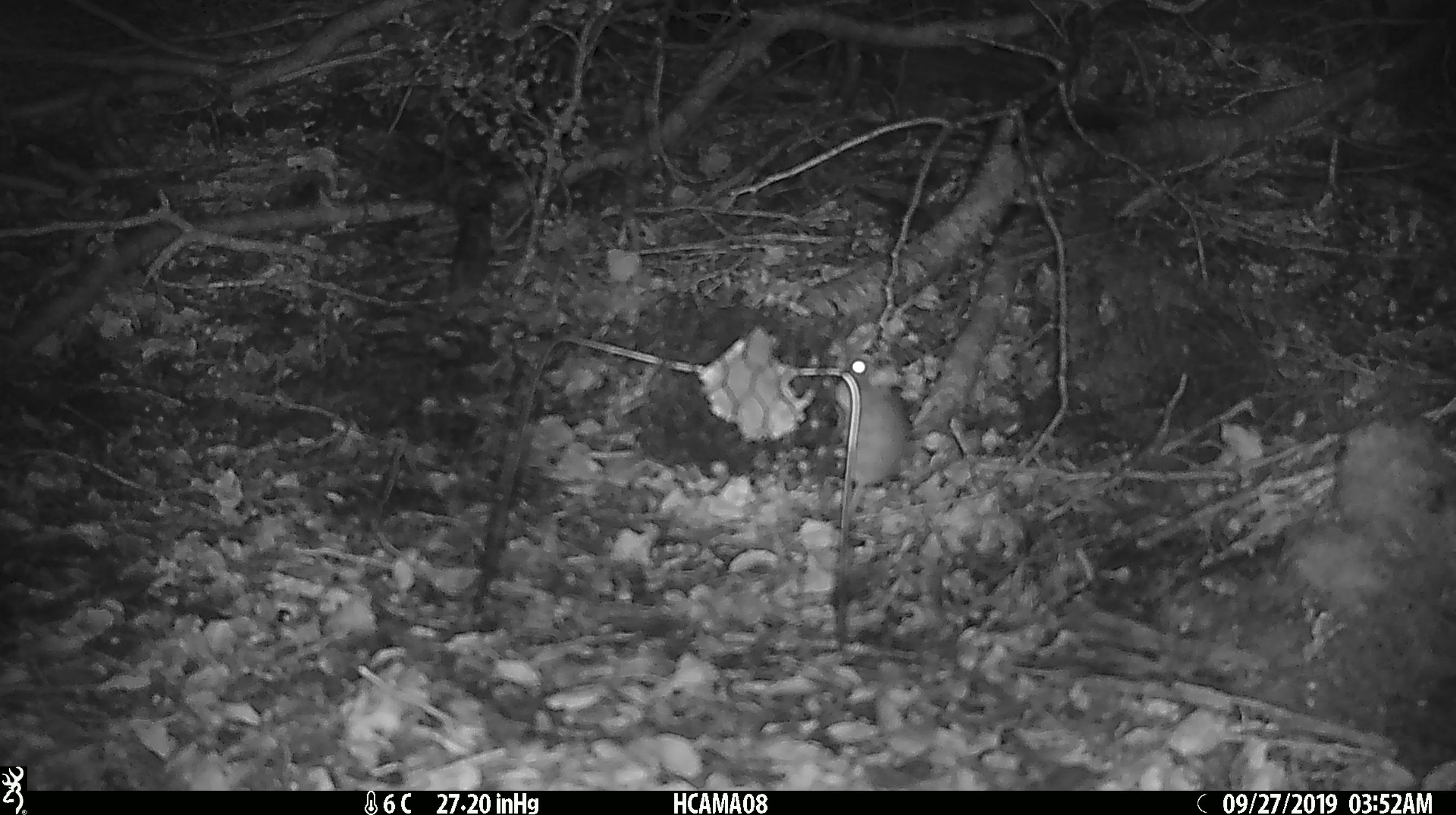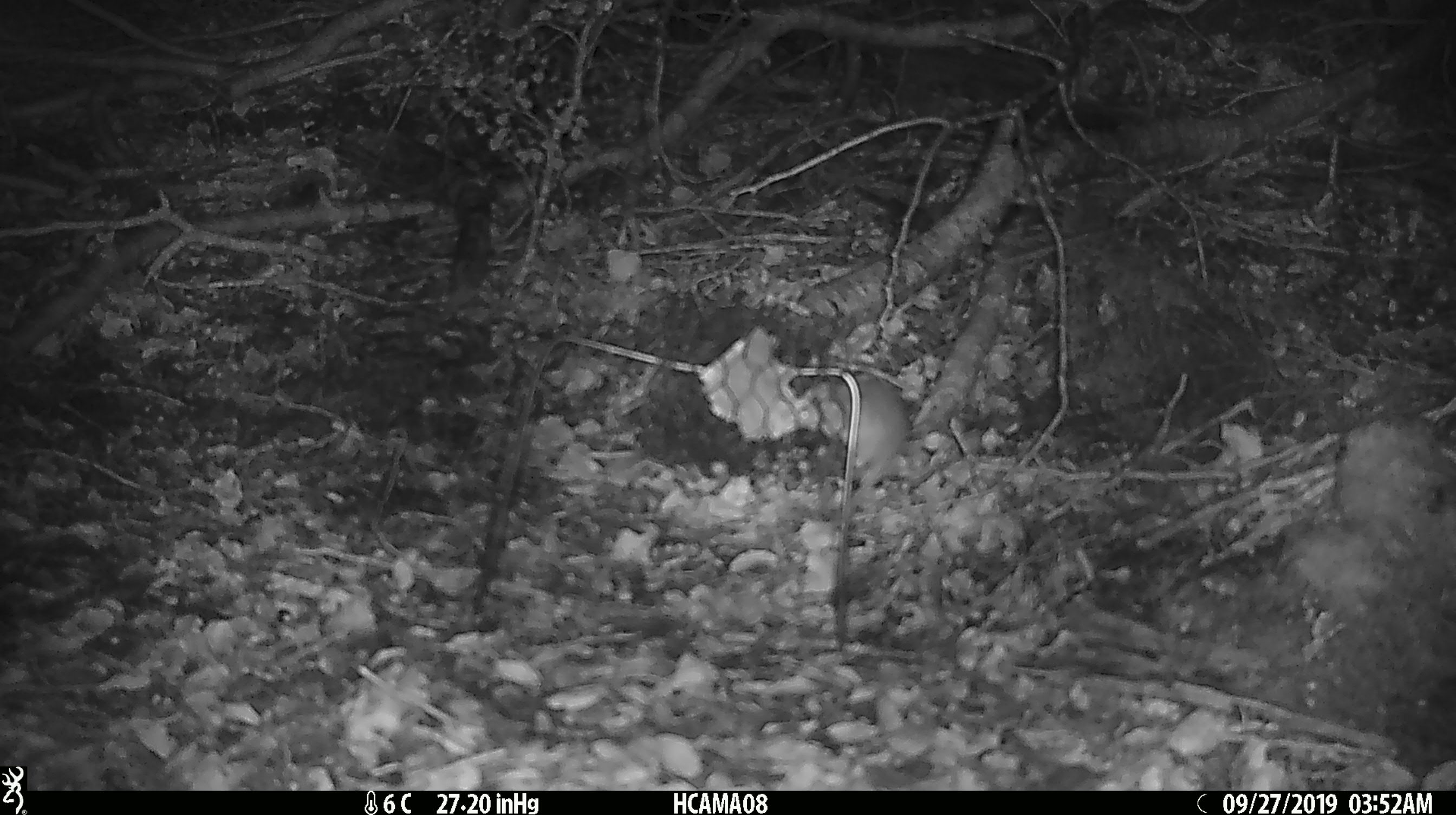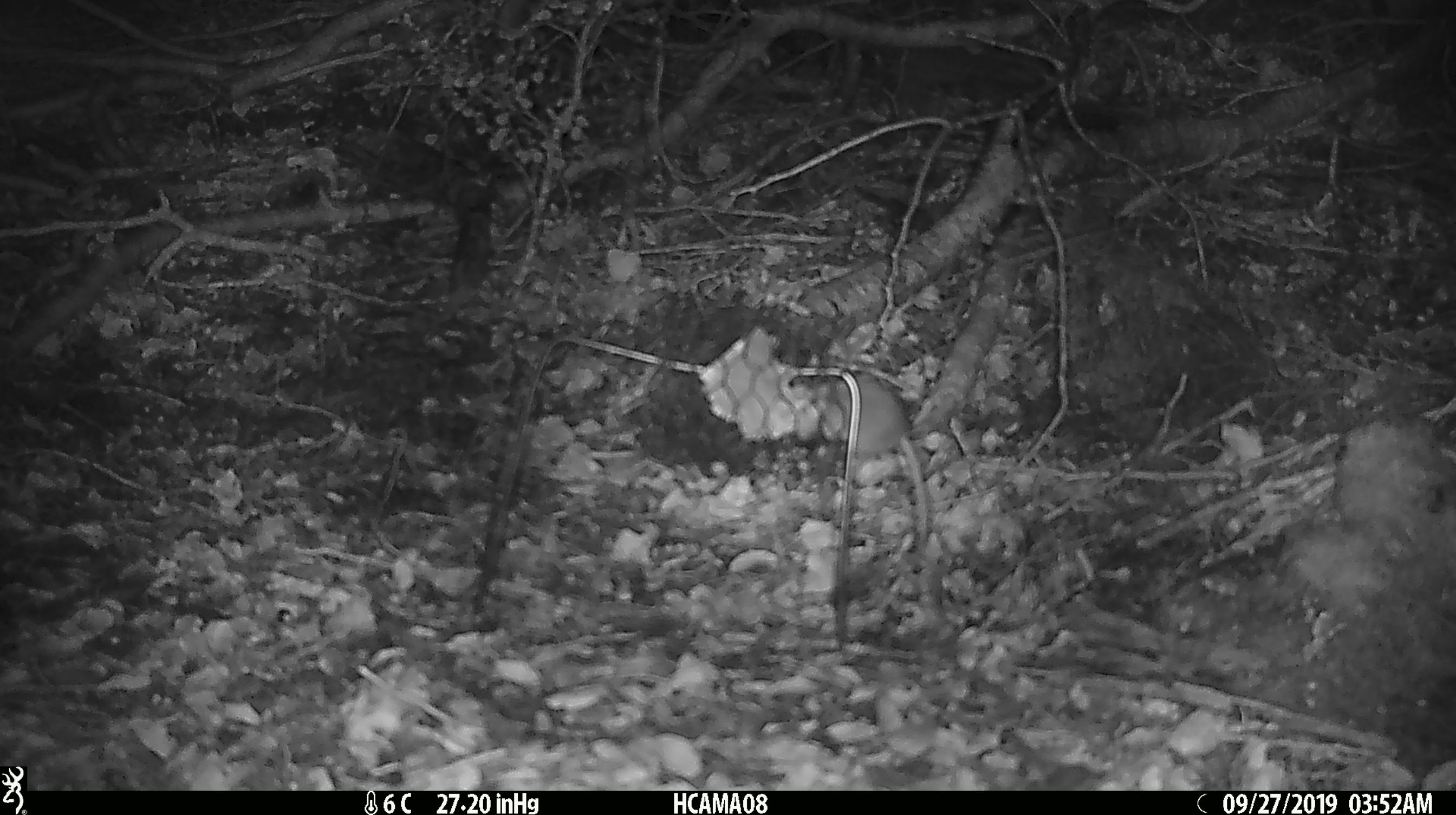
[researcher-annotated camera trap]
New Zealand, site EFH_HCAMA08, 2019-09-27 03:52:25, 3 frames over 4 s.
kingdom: Animalia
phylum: Chordata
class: Mammalia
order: Rodentia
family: Muridae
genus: Mus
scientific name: Mus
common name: mouse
Mouse (Mus).